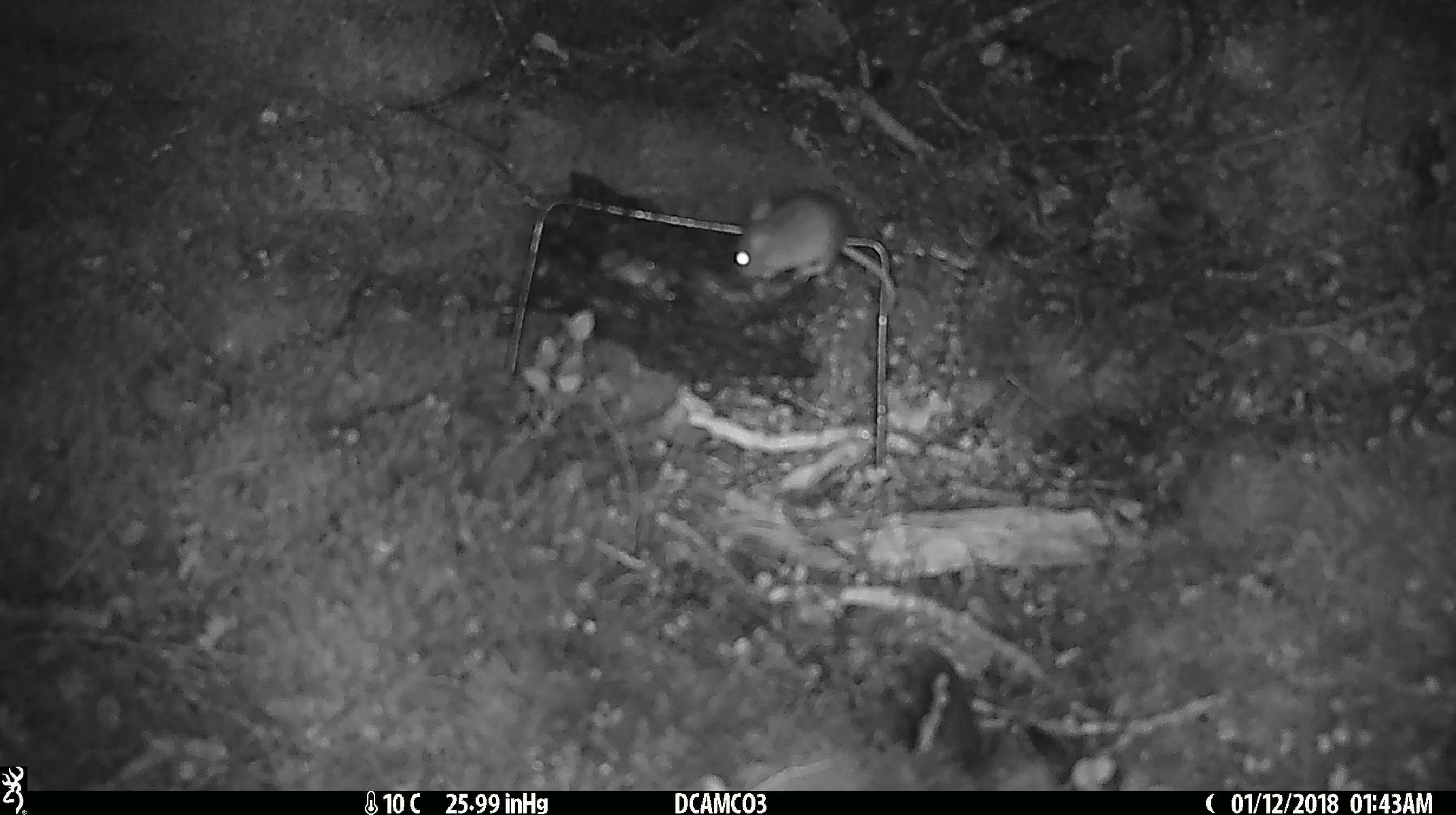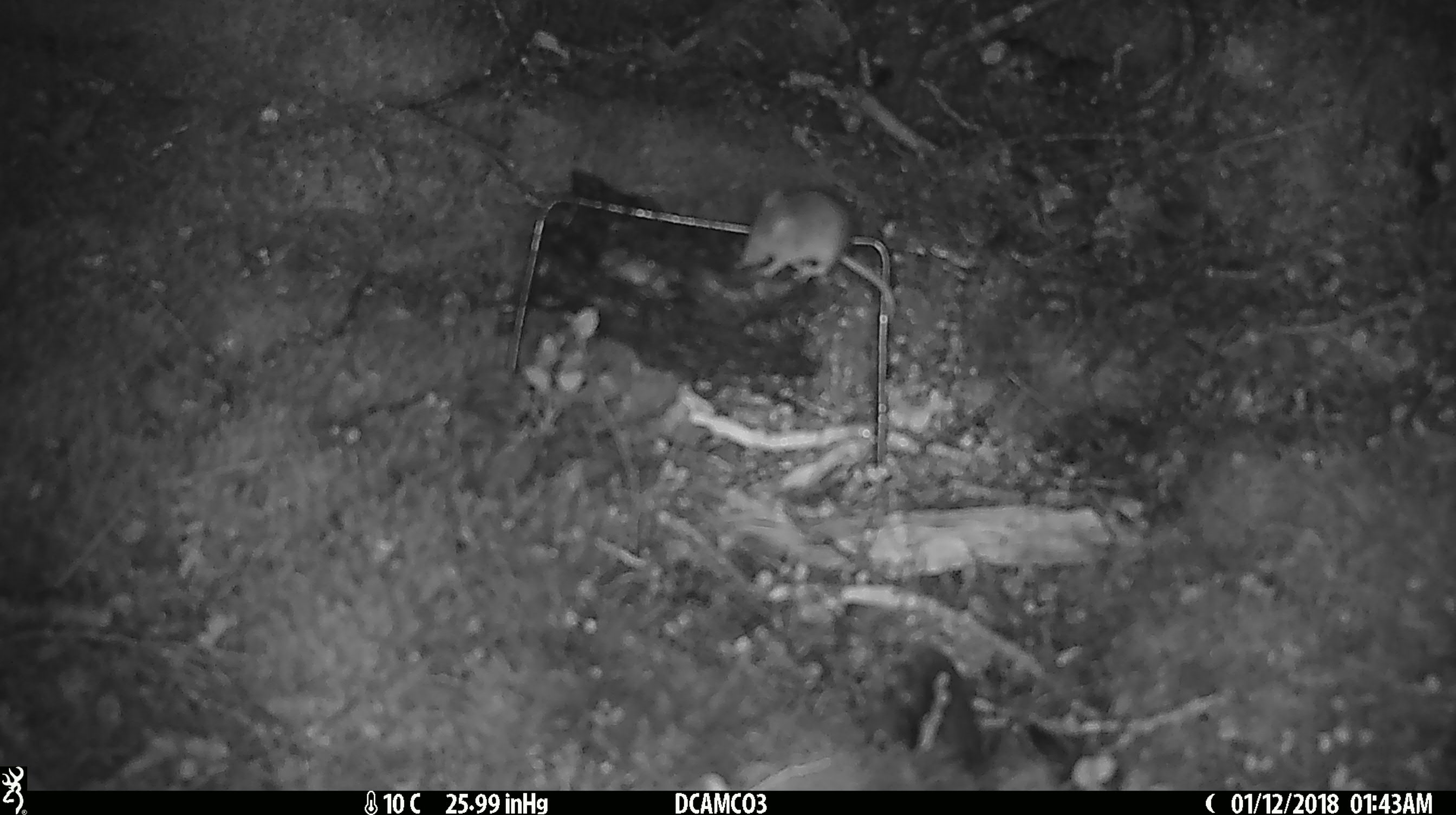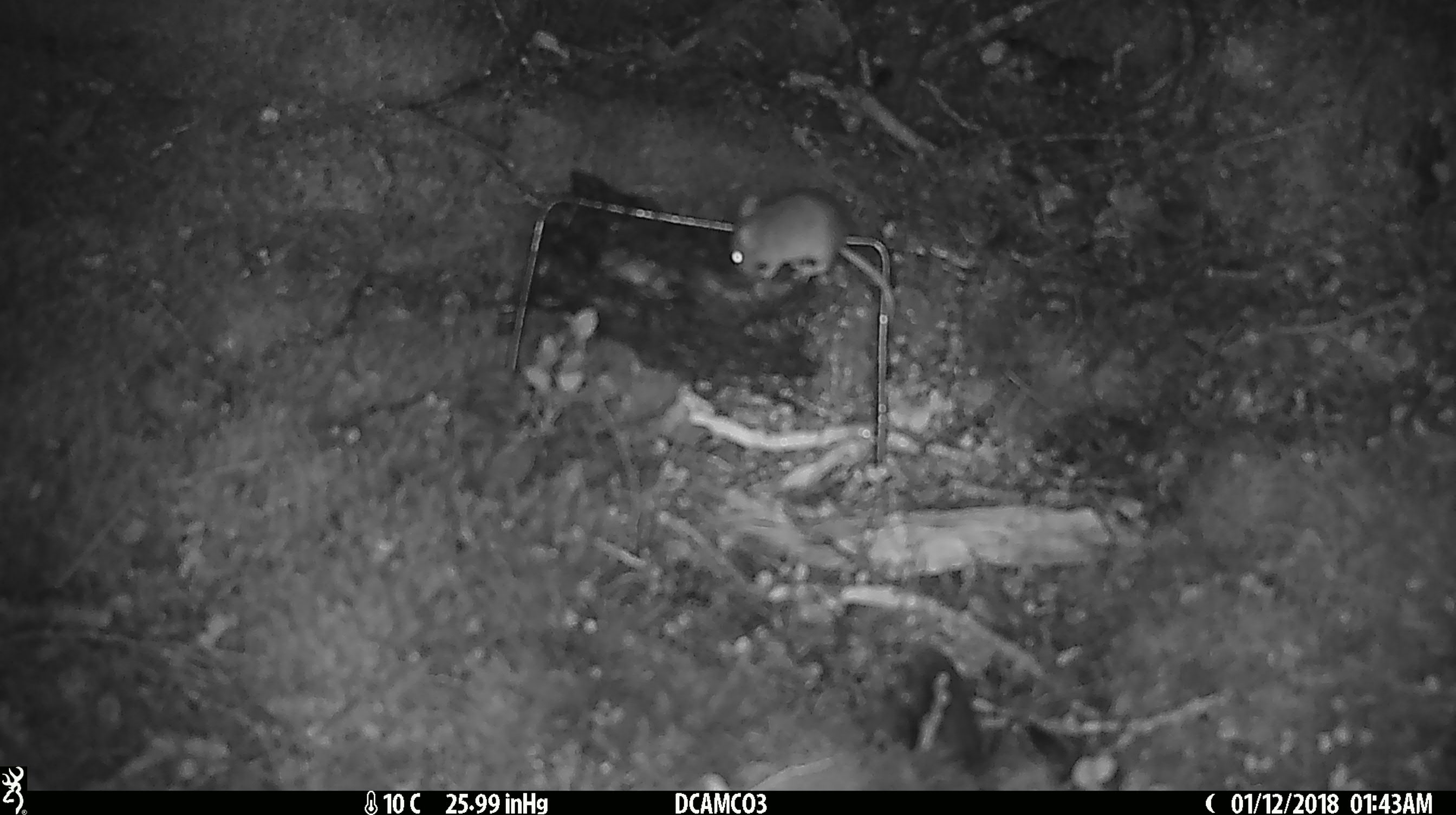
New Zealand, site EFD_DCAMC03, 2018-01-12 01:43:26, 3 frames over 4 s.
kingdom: Animalia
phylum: Chordata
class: Mammalia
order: Rodentia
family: Muridae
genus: Mus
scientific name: Mus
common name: mouse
Mouse (Mus).